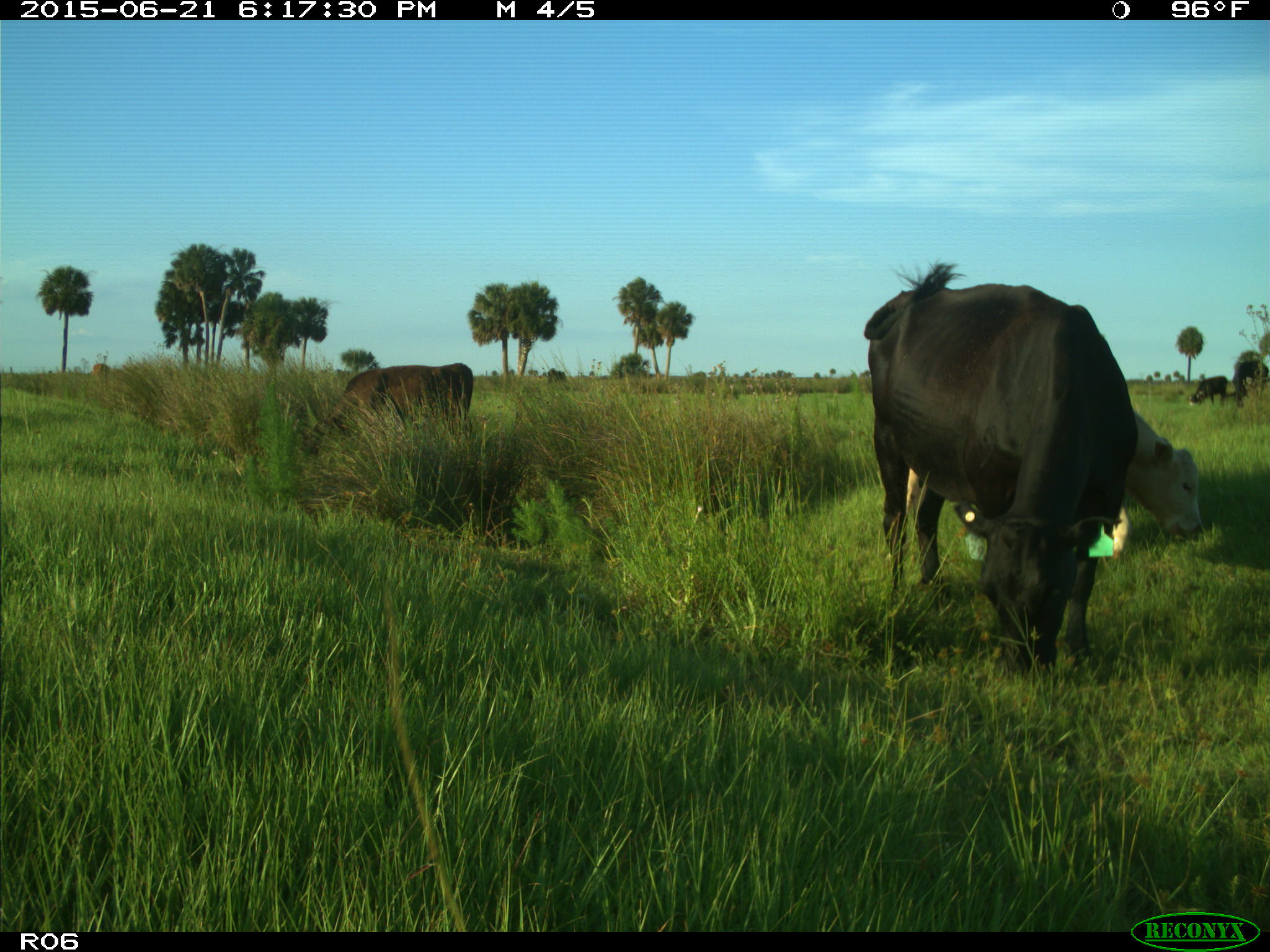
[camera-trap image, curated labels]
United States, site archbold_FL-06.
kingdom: Animalia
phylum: Chordata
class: Mammalia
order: Artiodactyla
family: Bovidae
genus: Bos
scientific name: Bos taurus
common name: domestic cow